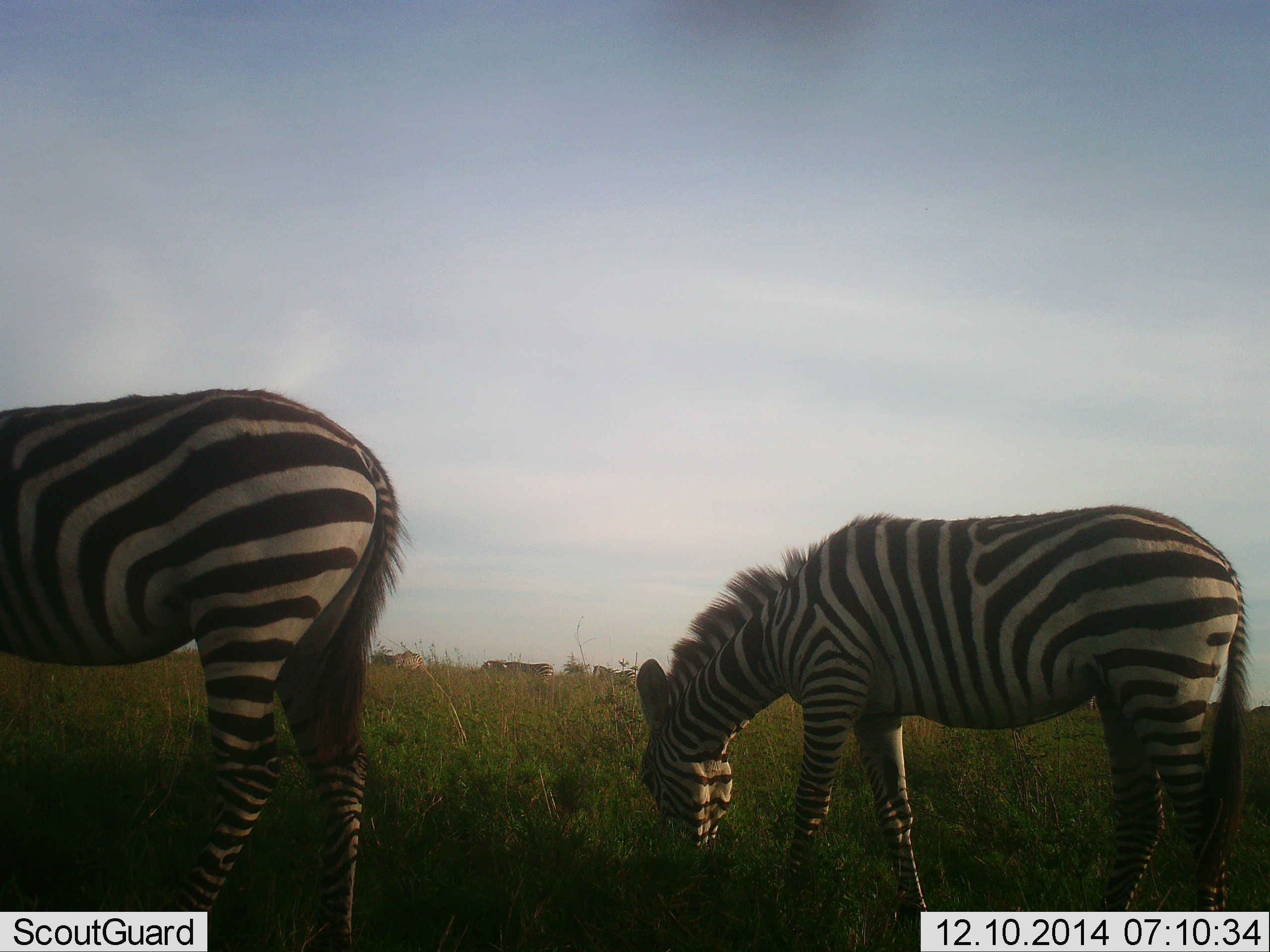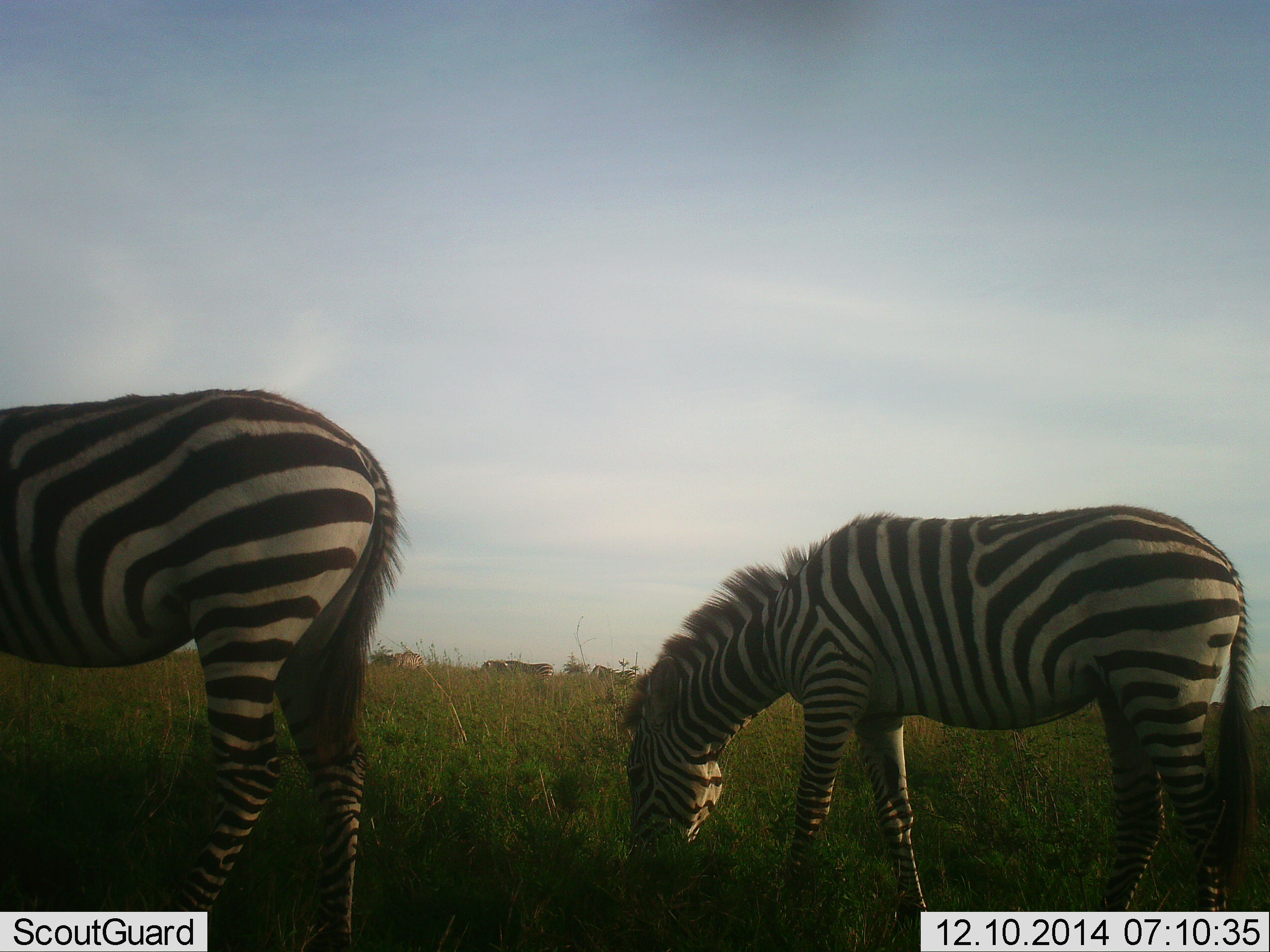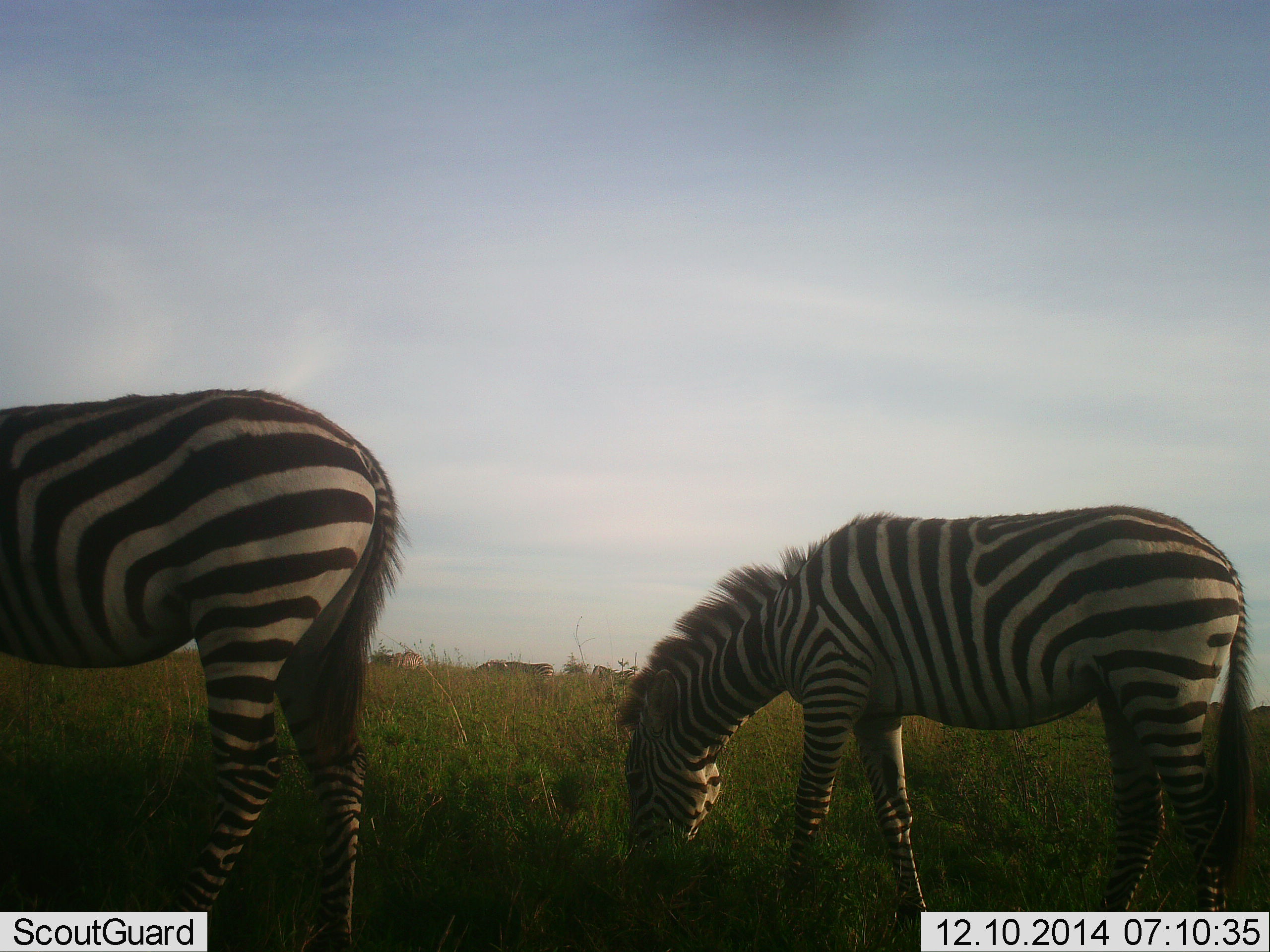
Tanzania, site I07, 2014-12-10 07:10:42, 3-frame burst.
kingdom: Animalia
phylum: Chordata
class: Mammalia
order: Perissodactyla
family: Equidae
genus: Equus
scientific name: Equus quagga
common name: plains zebra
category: zebra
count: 5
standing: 30%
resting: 0%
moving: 0%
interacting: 10%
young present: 0%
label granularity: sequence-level